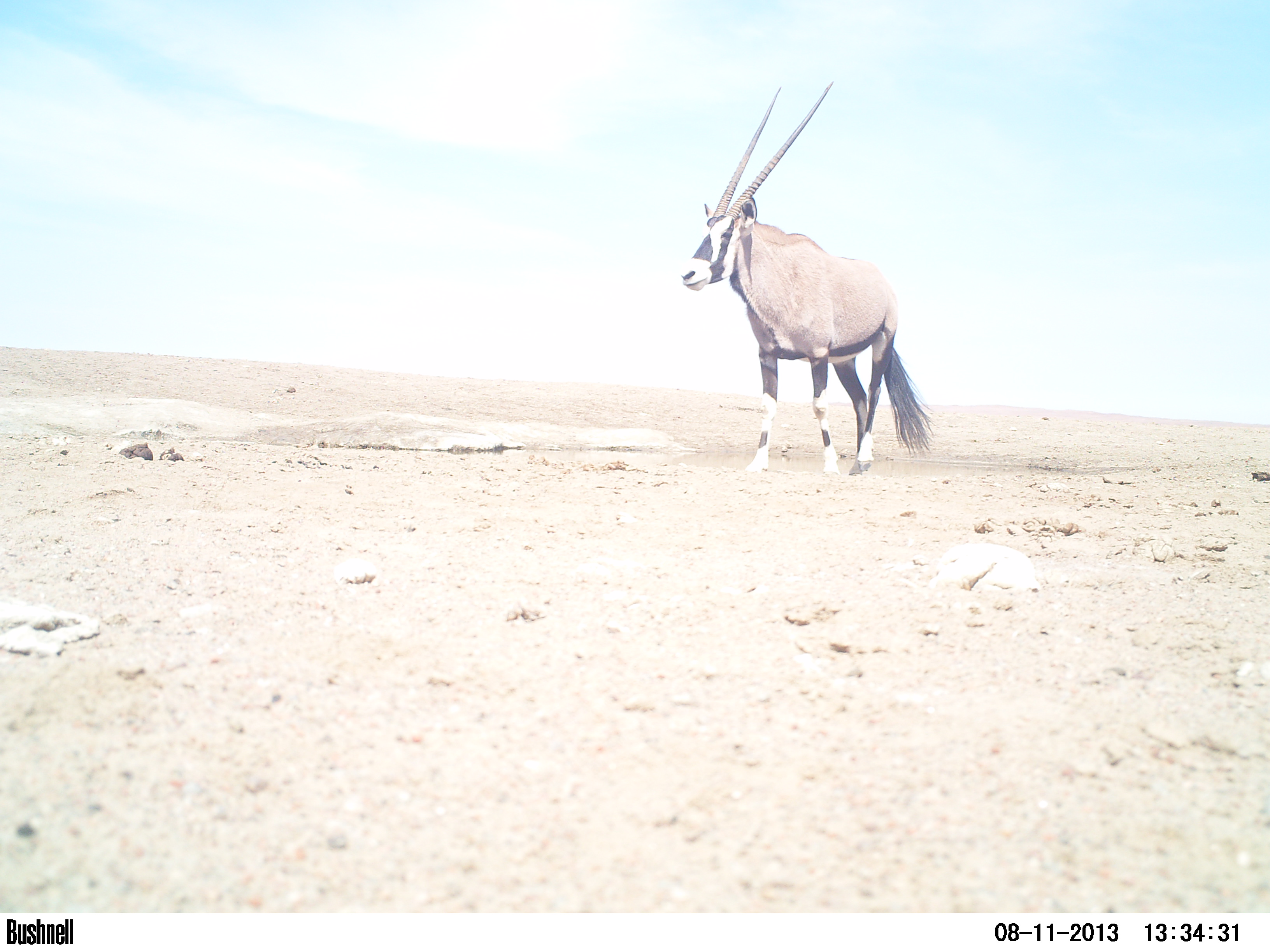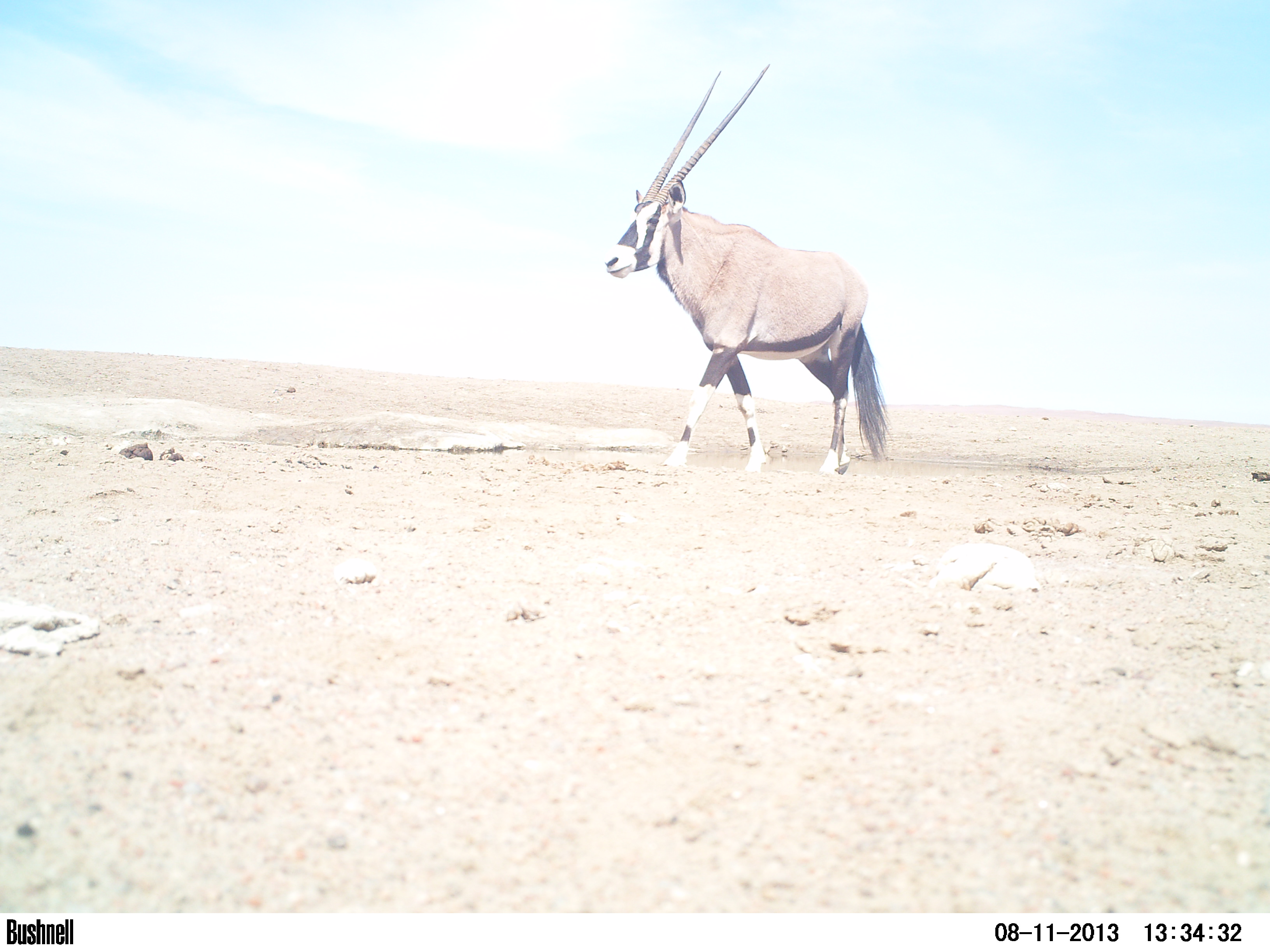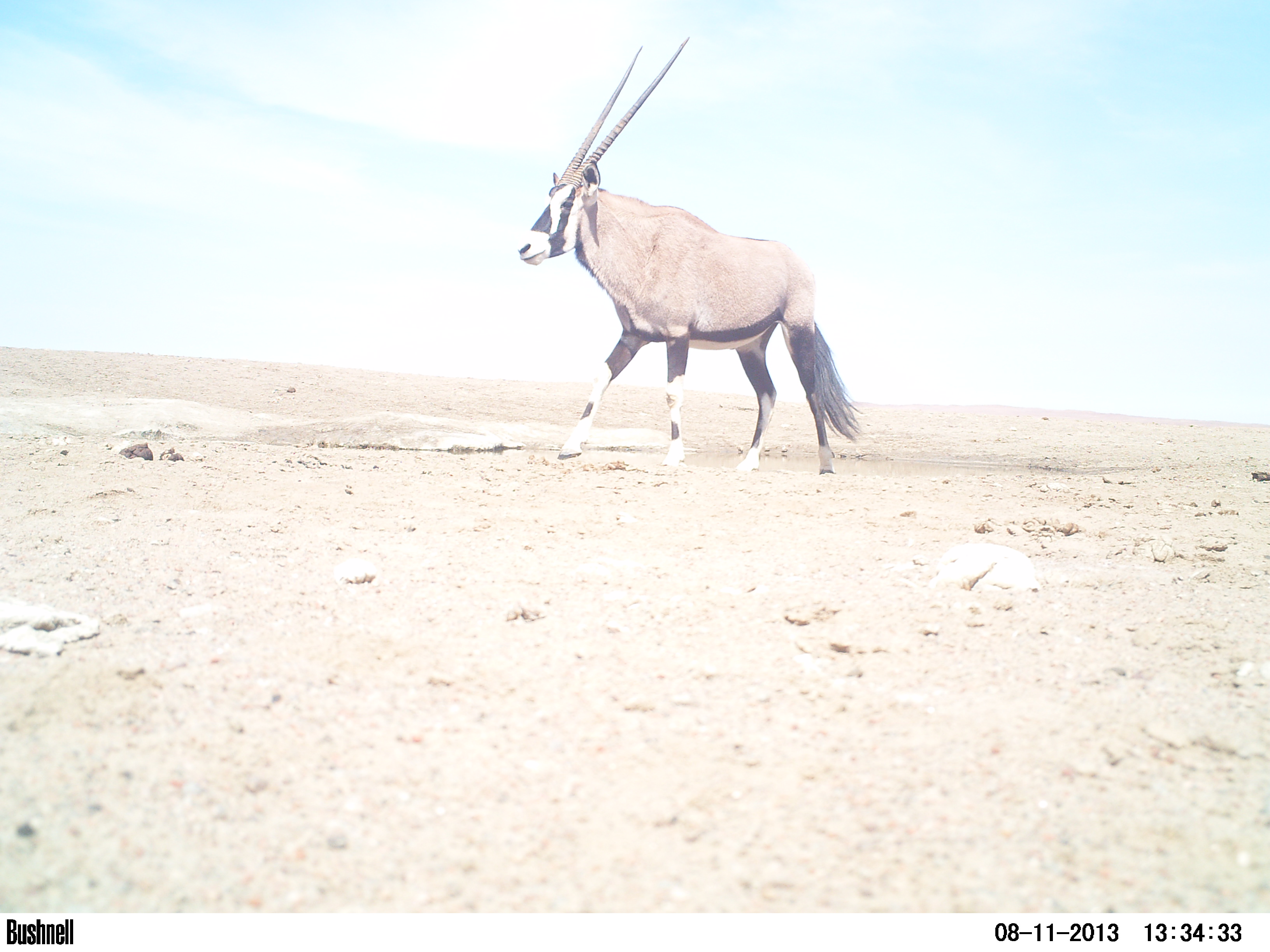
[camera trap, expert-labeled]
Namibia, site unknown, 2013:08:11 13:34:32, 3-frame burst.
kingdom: Animalia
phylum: Chordata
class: Mammalia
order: Artiodactyla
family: Bovidae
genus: Oryx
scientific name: Oryx gazella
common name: gemsbok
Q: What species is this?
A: Oryx gazella (gemsbok).